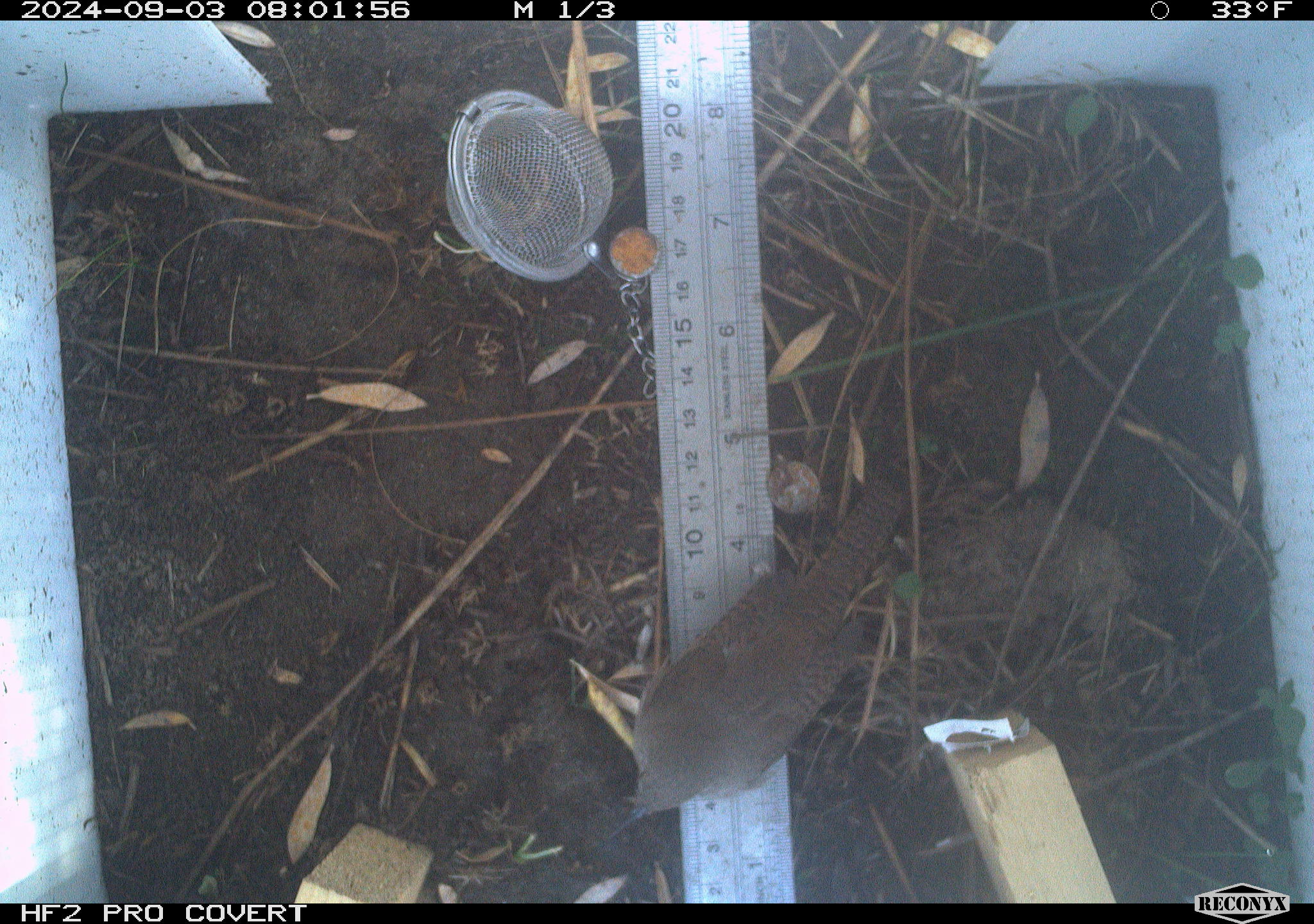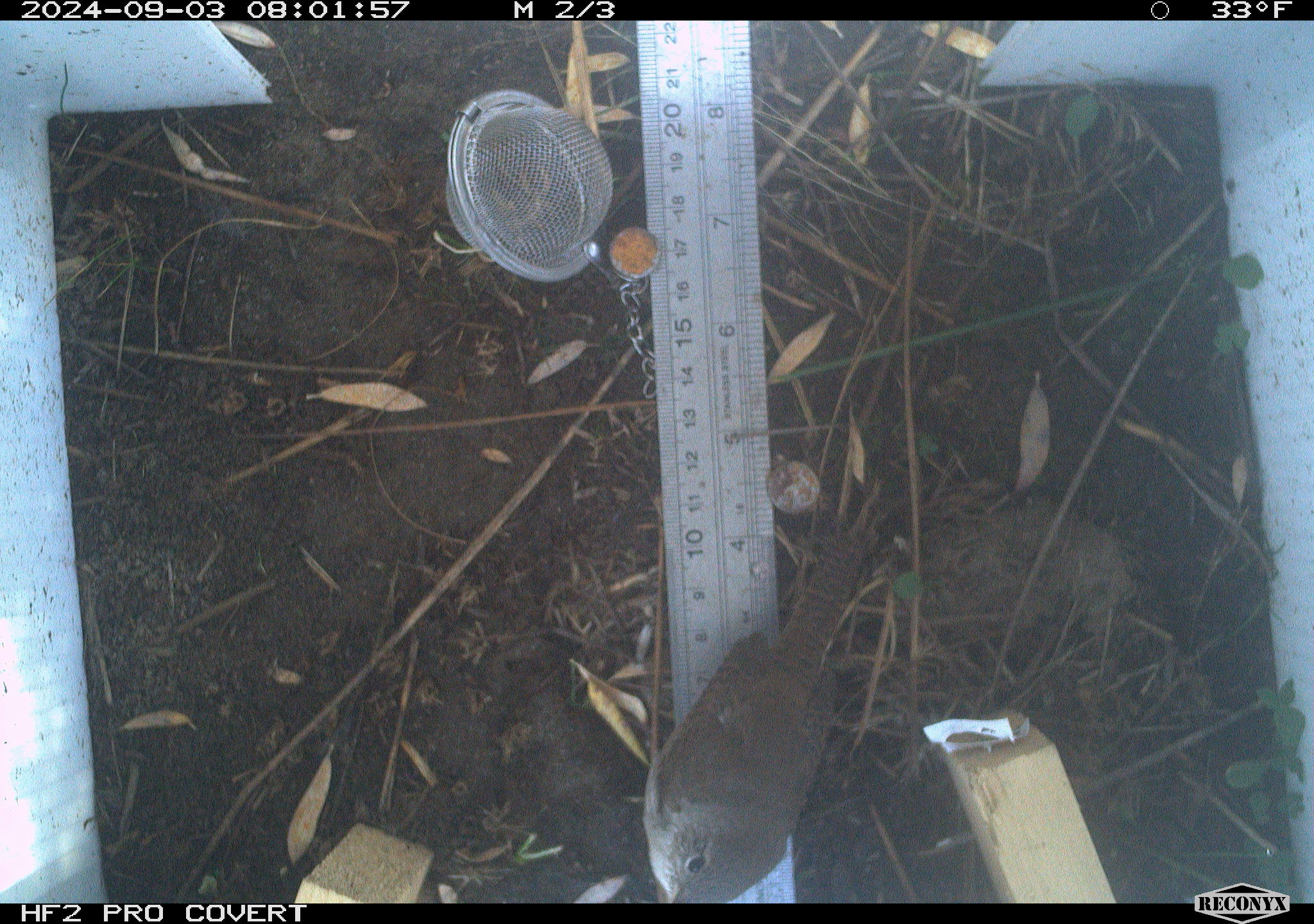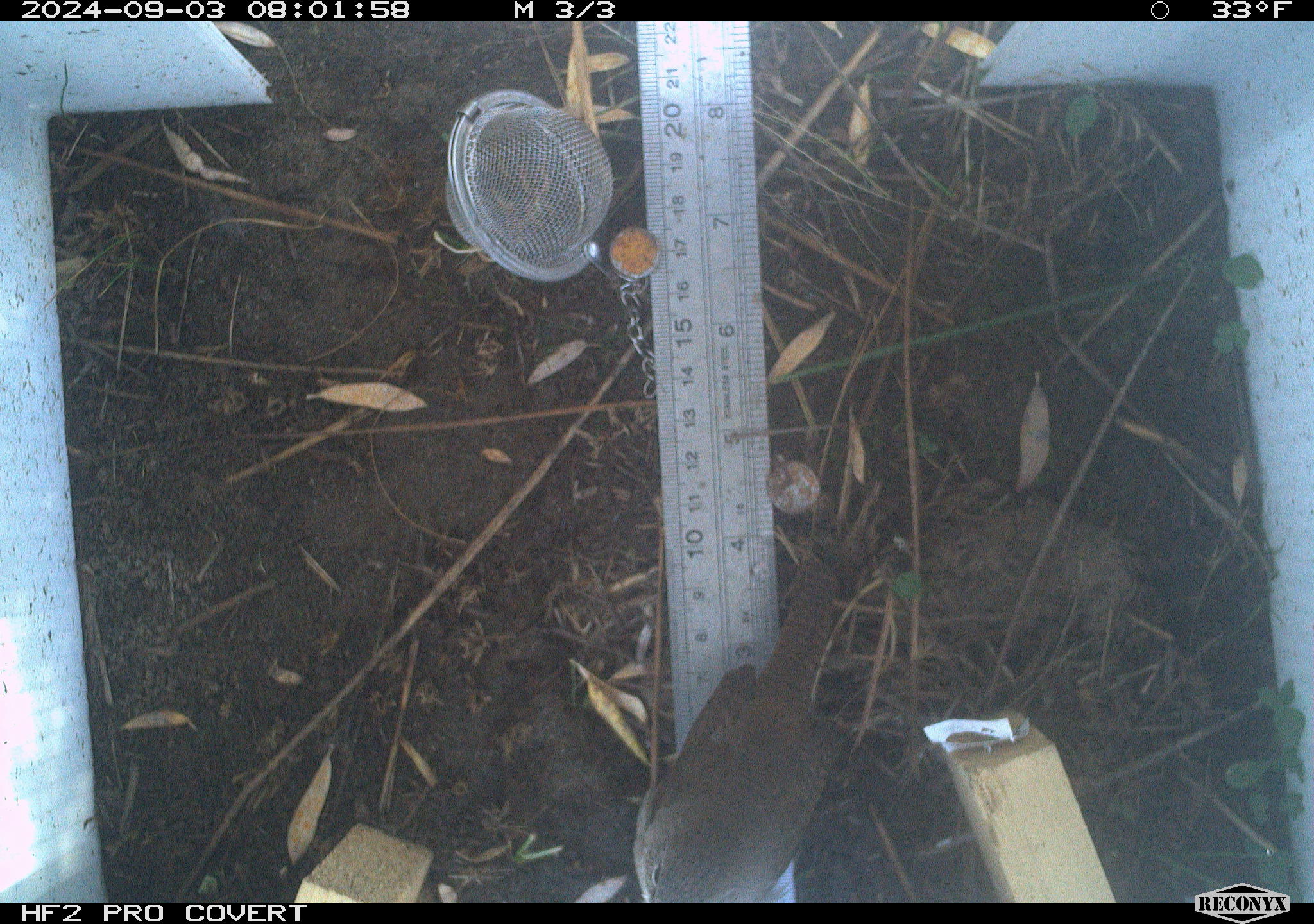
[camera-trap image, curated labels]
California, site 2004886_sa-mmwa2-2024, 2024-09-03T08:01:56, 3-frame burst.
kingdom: Animalia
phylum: Chordata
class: Aves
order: Passeriformes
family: Troglodytidae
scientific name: Troglodytidae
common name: wren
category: troglodytidae family